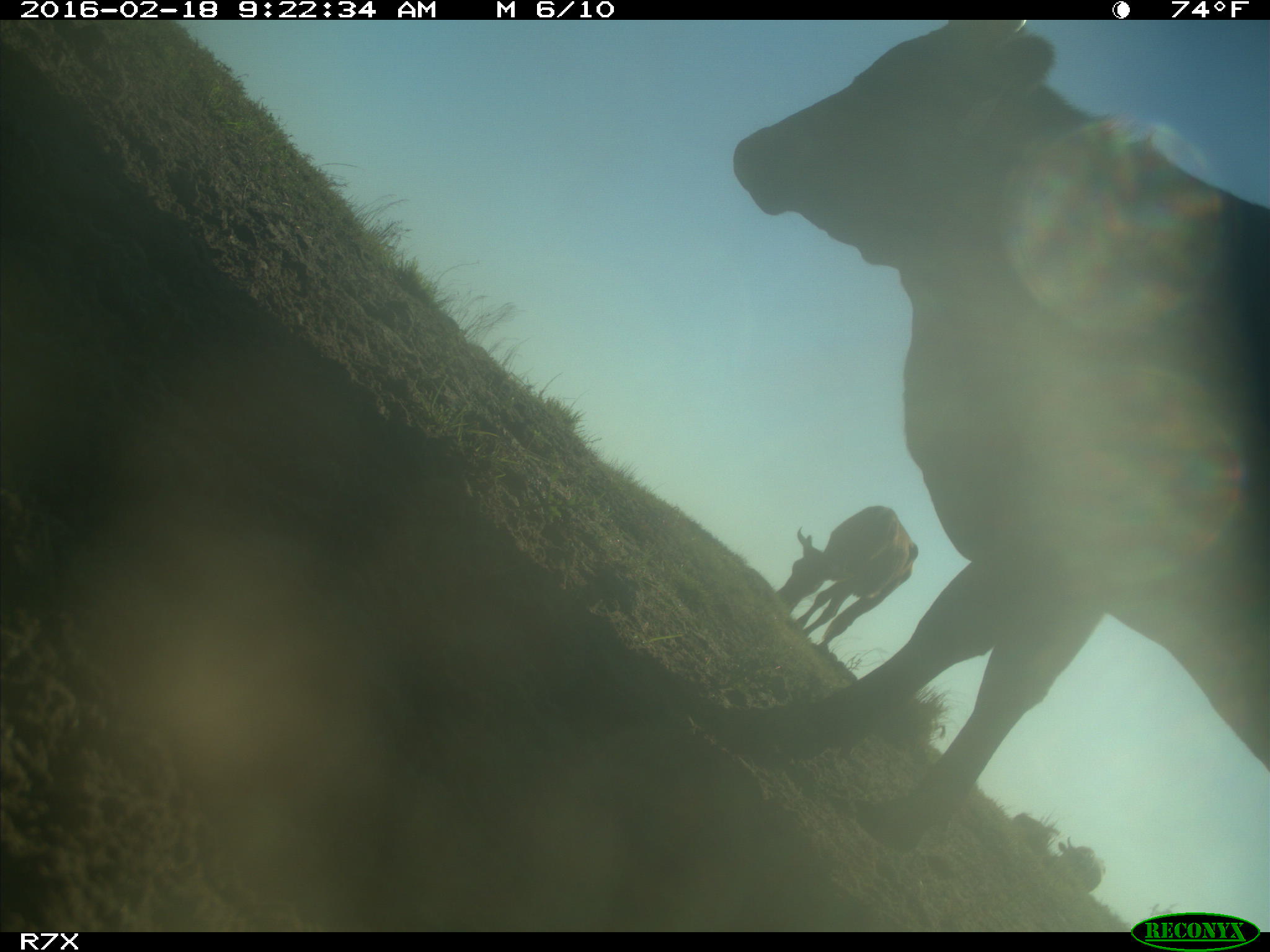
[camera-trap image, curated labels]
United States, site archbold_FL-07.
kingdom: Animalia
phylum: Chordata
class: Mammalia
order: Artiodactyla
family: Bovidae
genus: Bos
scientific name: Bos taurus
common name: domestic cow